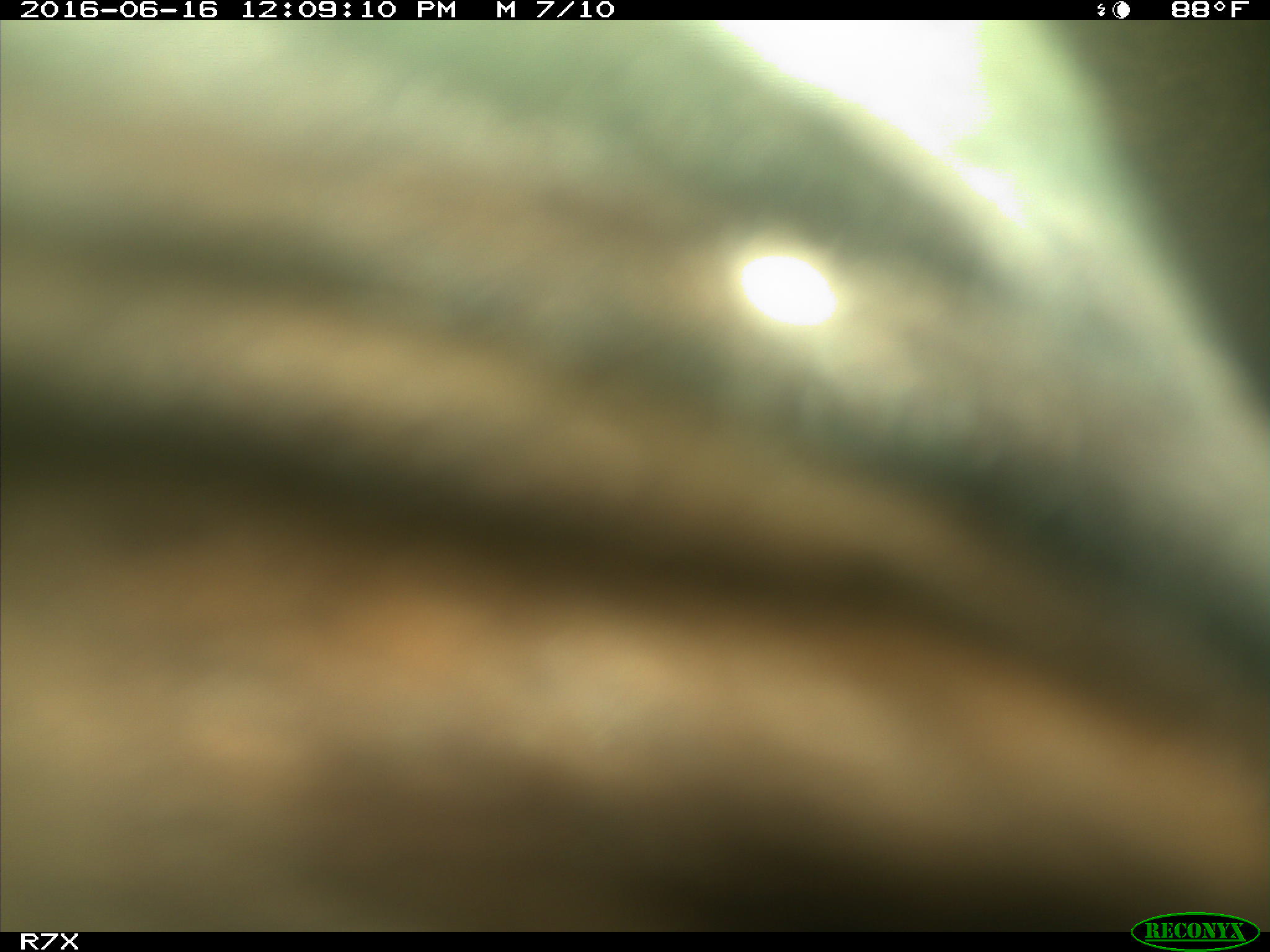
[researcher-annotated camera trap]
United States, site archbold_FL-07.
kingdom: Animalia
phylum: Chordata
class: Mammalia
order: Artiodactyla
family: Bovidae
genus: Bos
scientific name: Bos taurus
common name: domestic cow